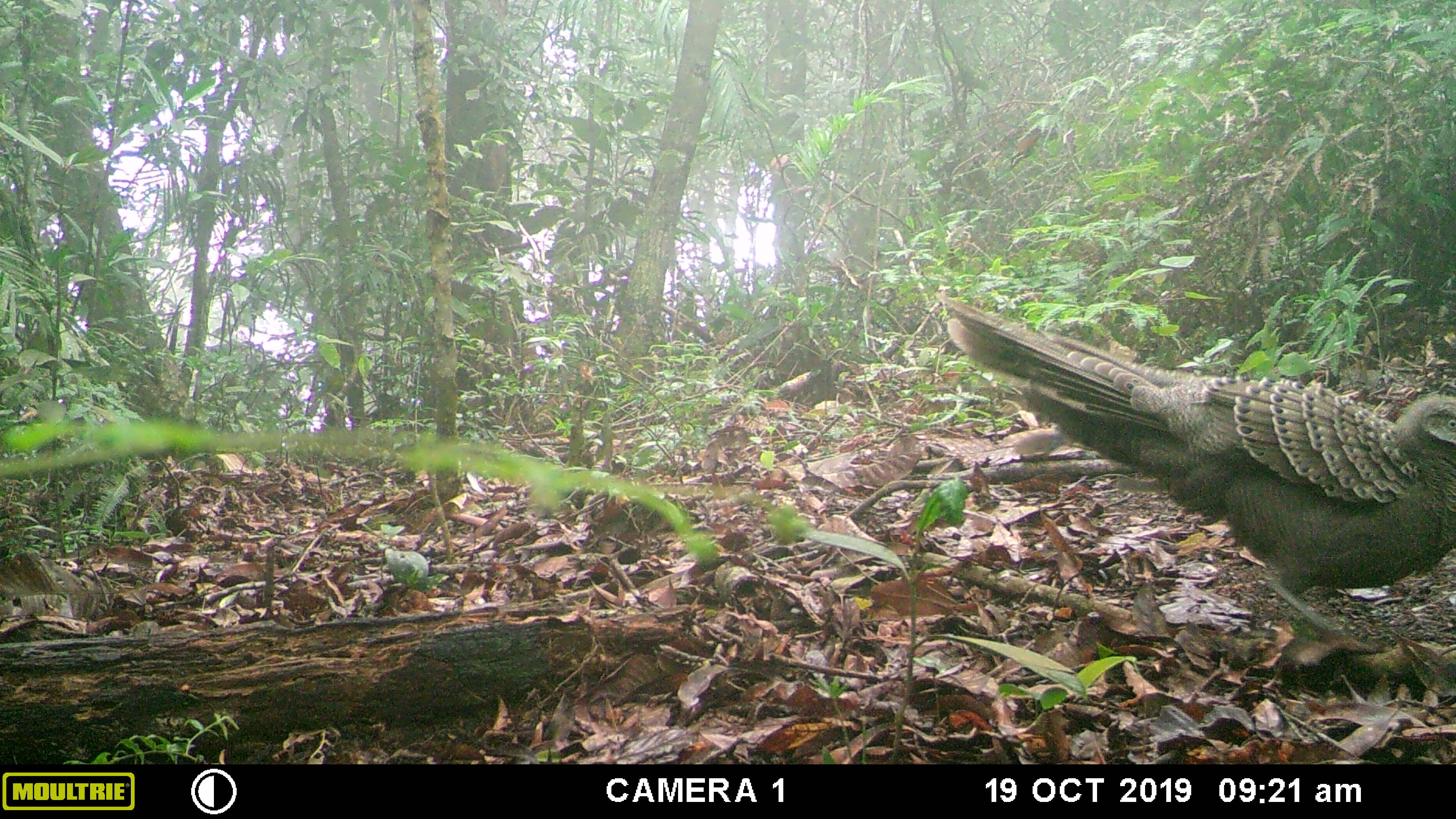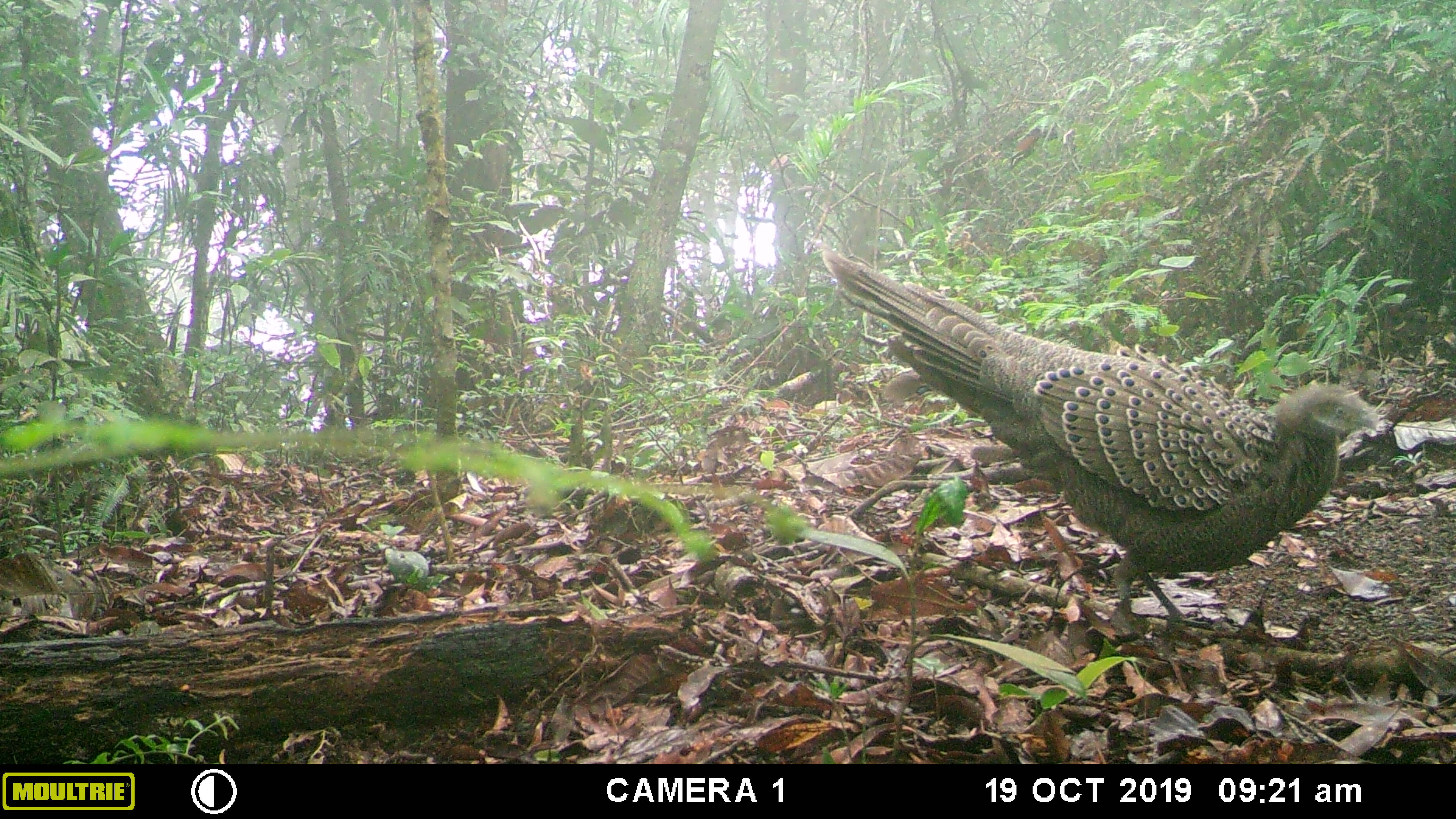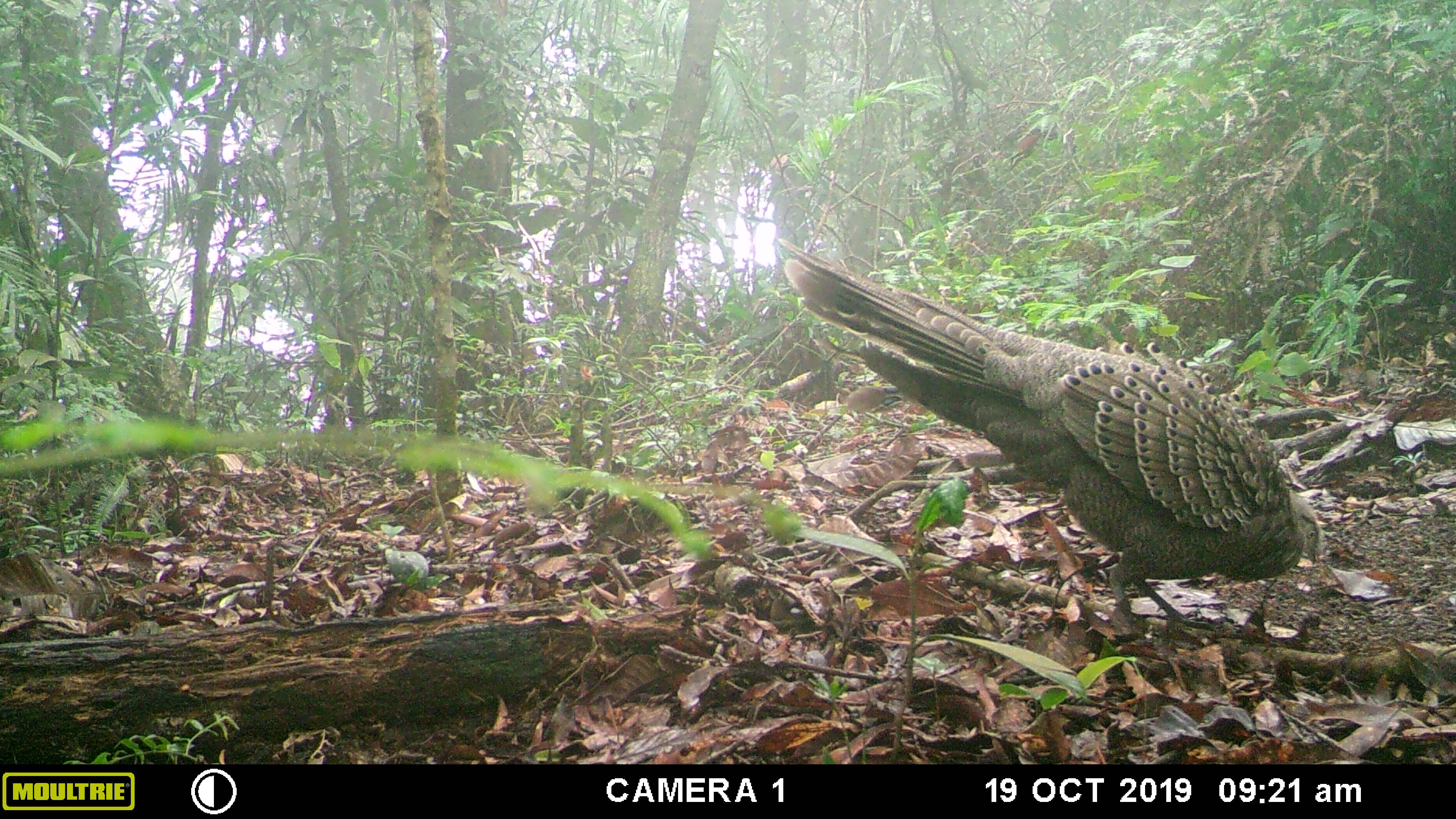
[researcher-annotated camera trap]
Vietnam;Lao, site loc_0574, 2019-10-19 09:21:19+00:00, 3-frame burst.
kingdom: Animalia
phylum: Chordata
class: Aves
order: Galliformes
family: Phasianidae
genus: Polyplectron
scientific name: Polyplectron bicalcaratum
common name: gray peacock-pheasant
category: grey peacock pheasant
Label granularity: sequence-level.